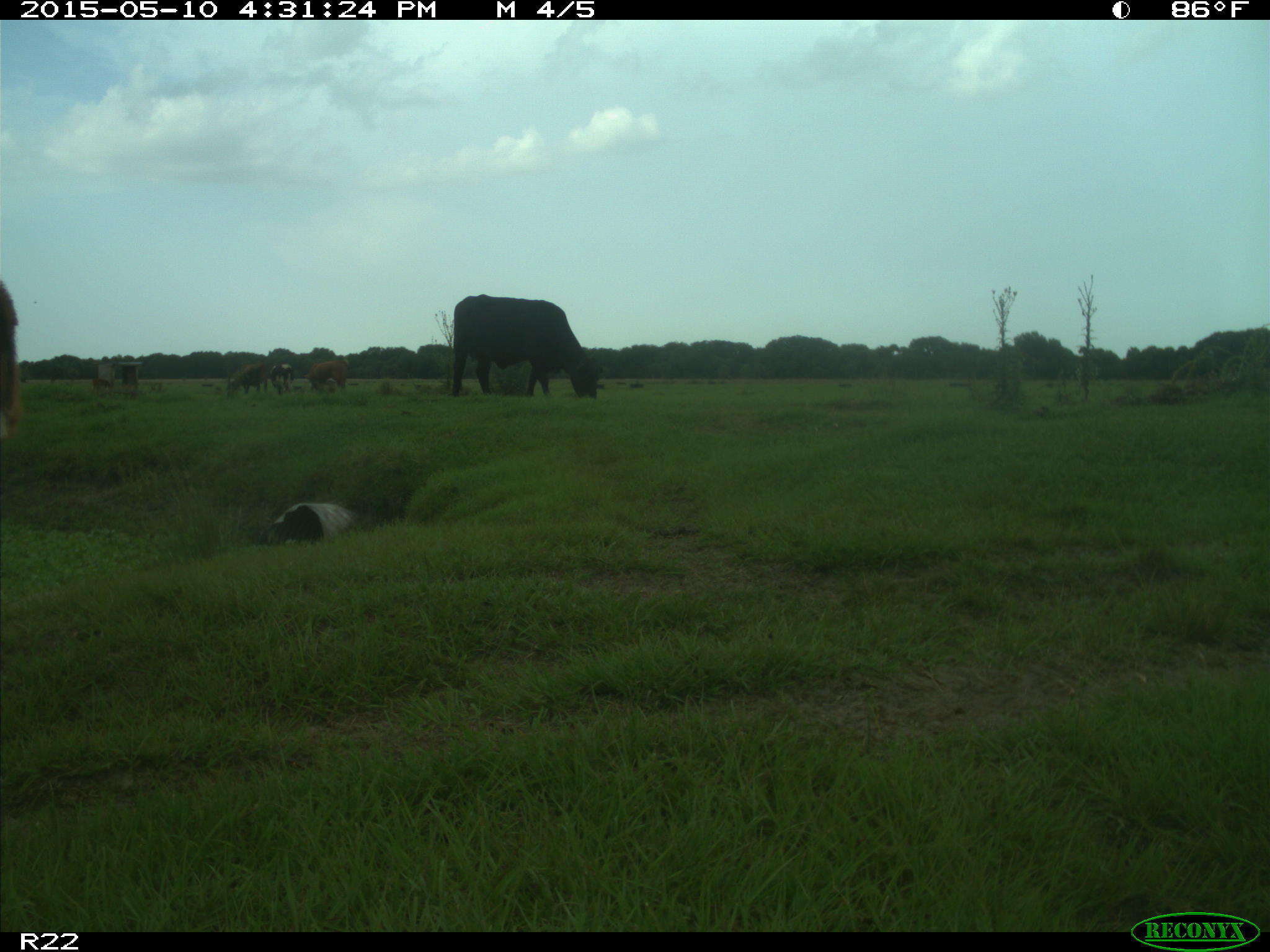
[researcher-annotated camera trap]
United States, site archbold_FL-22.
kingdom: Animalia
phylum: Chordata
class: Mammalia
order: Artiodactyla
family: Bovidae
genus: Bos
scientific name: Bos taurus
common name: domestic cow